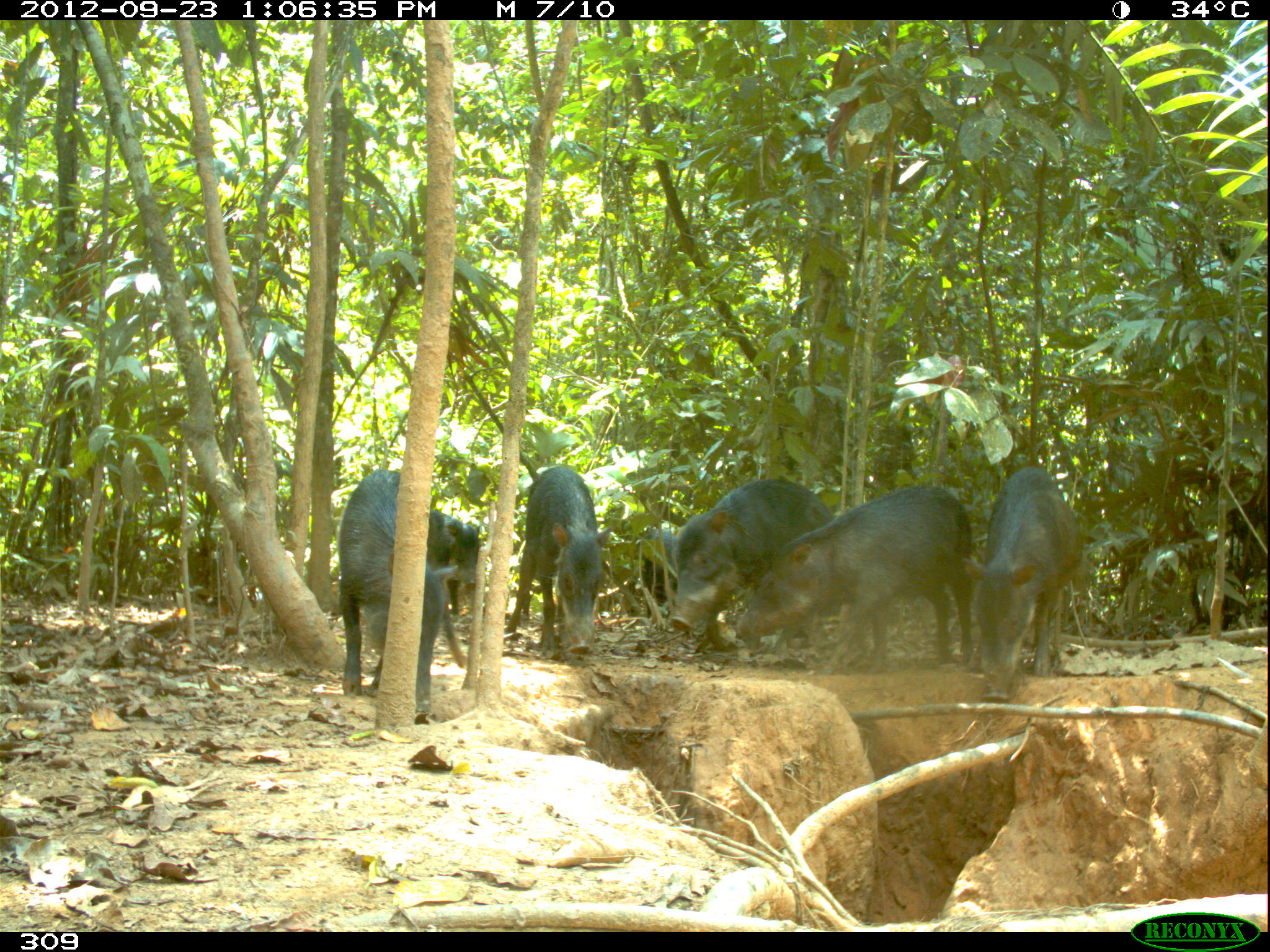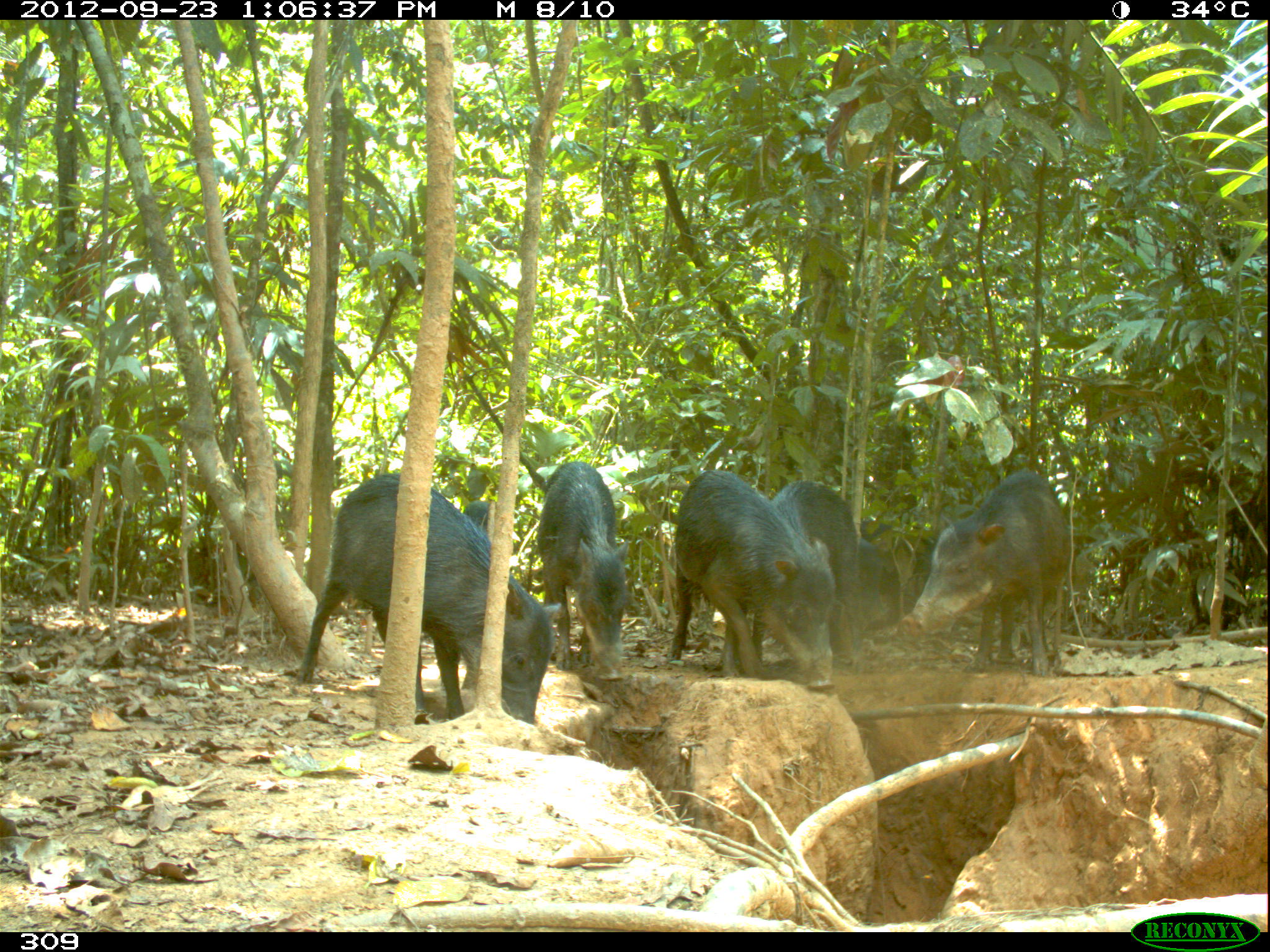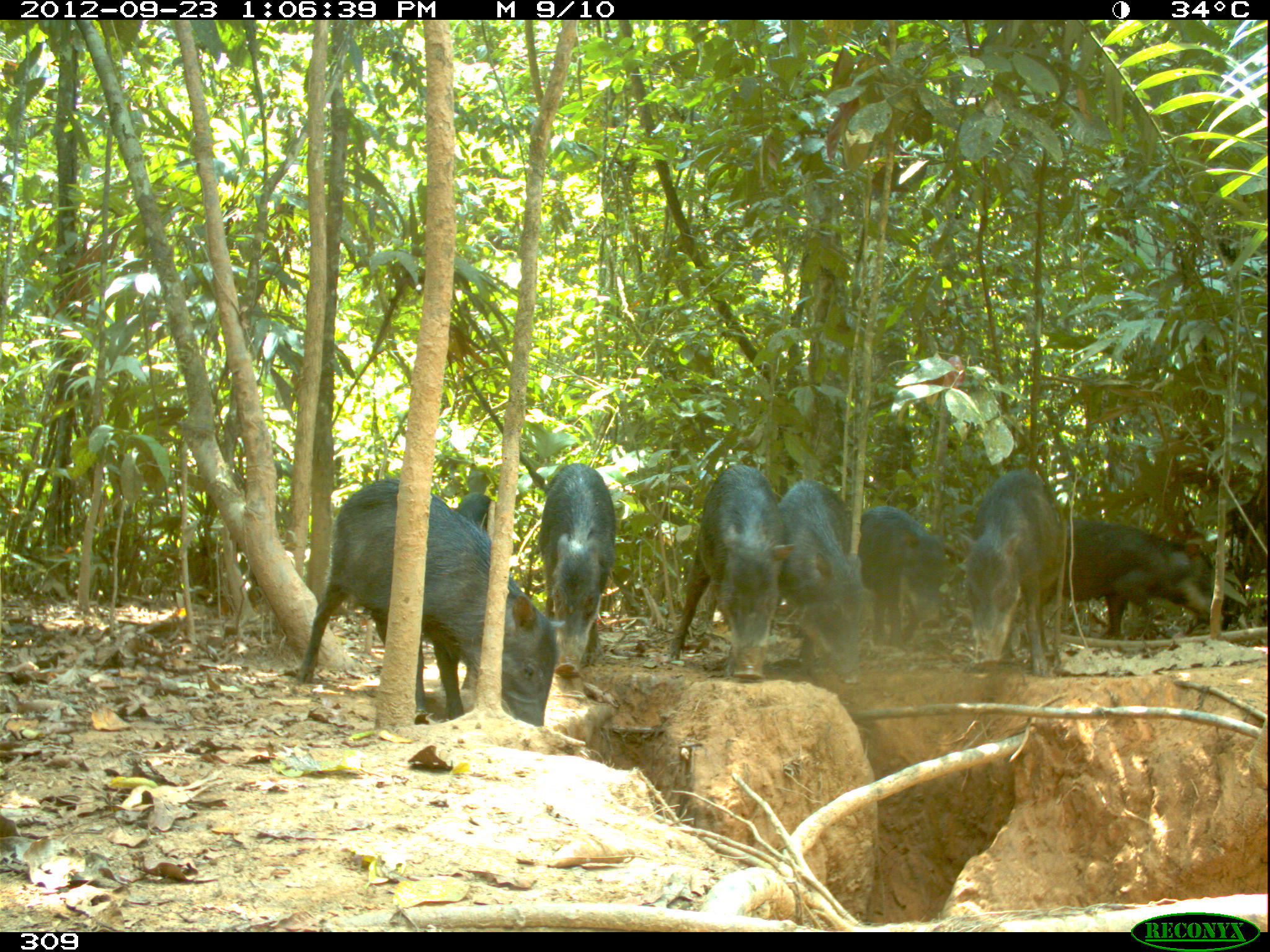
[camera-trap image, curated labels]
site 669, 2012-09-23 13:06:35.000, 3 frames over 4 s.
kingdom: Animalia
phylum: Chordata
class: Mammalia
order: Artiodactyla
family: Tayassuidae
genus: Tayassu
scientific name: Tayassu pecari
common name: white-lipped peccary